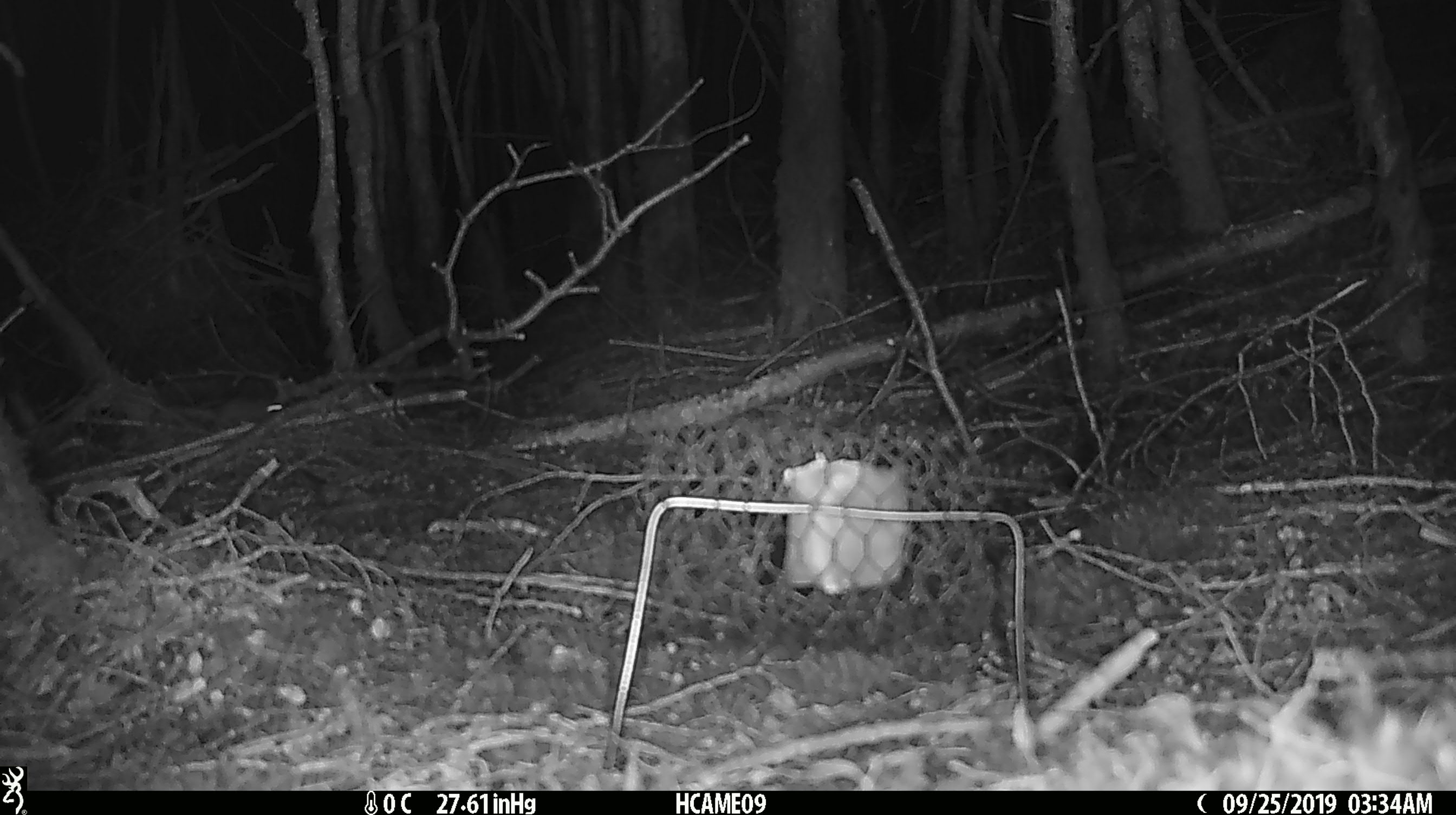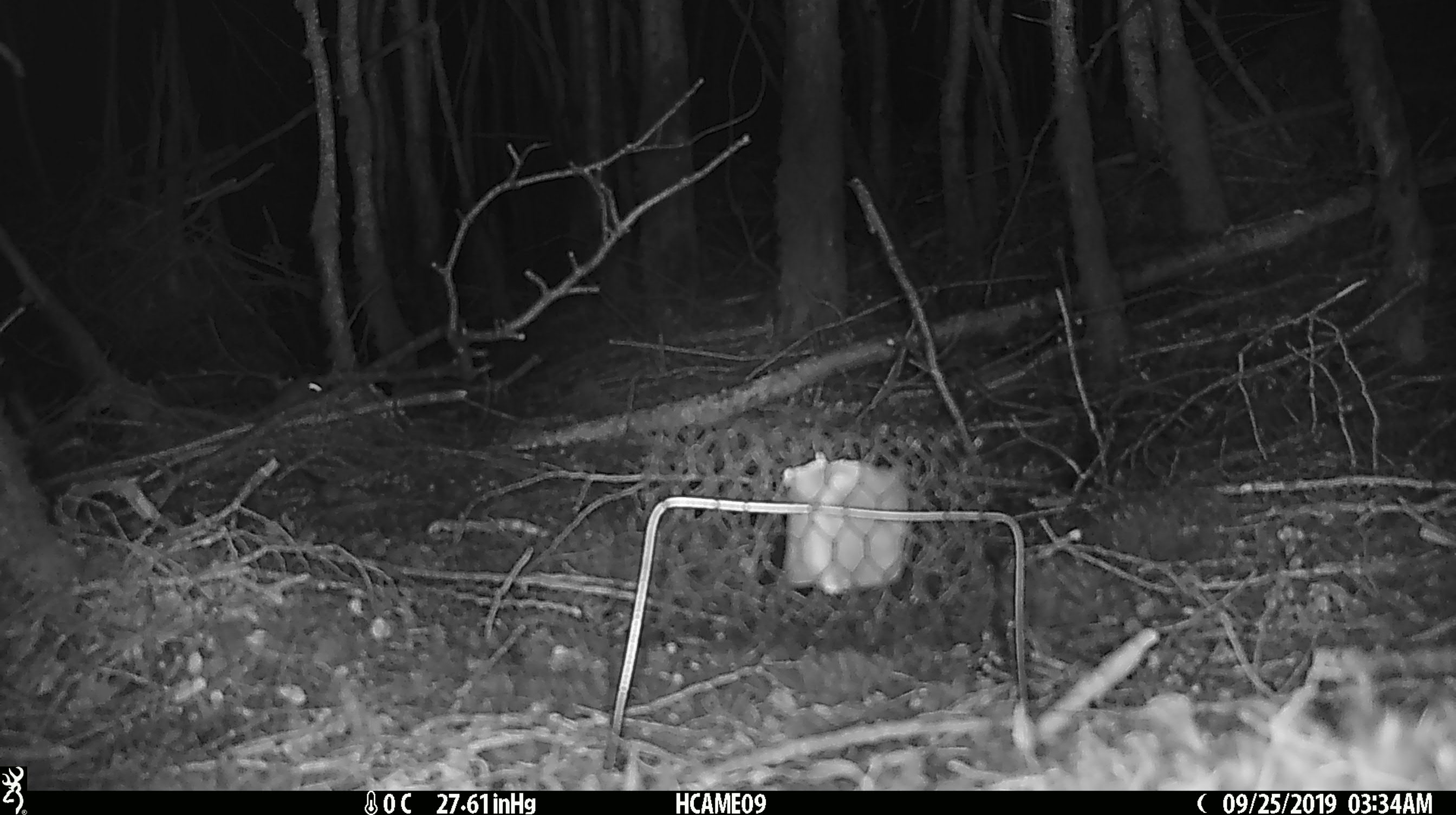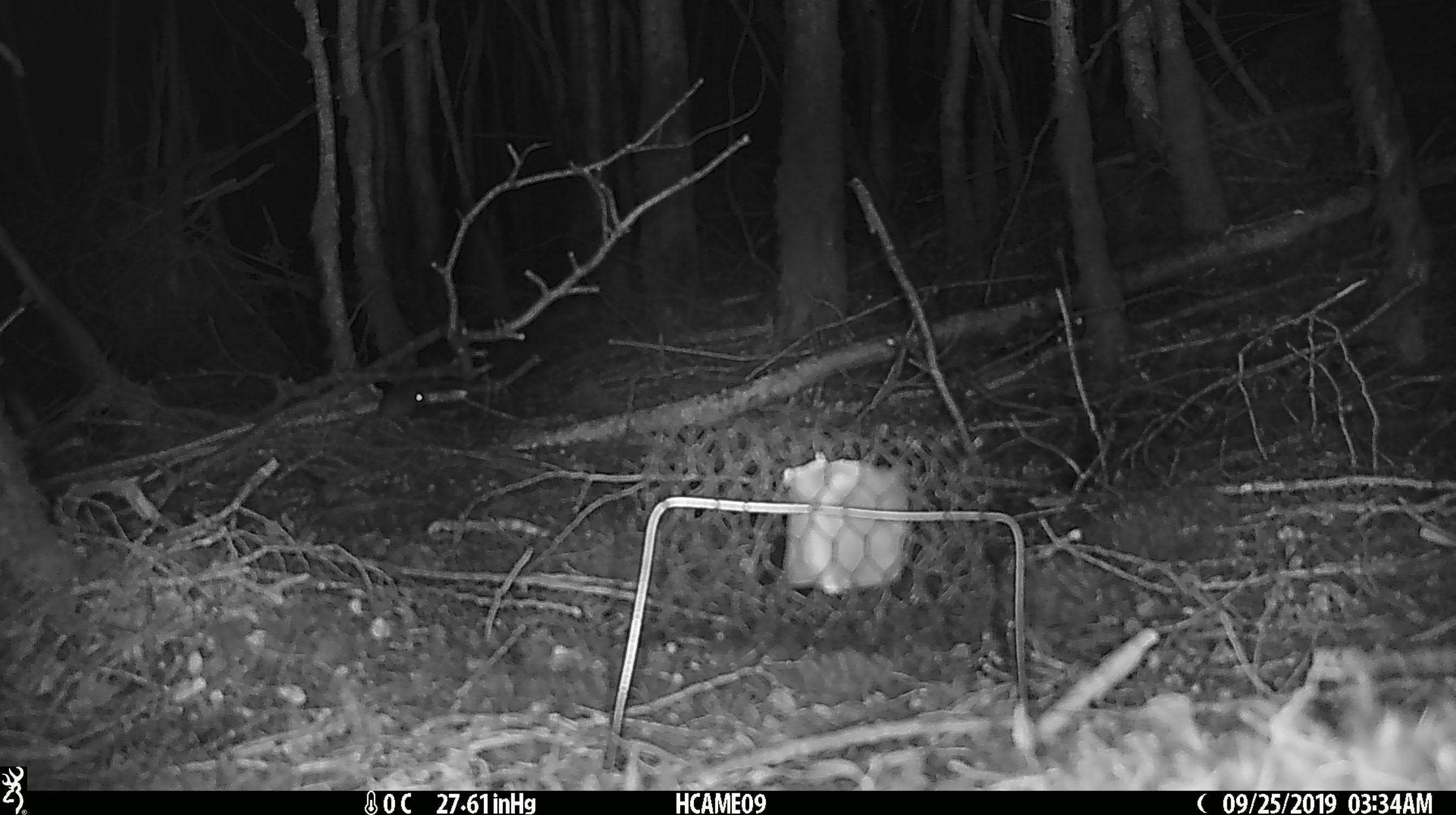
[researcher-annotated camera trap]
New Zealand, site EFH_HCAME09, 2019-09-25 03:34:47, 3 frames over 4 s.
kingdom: Animalia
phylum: Chordata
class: Mammalia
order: Rodentia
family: Muridae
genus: Mus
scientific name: Mus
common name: mouse